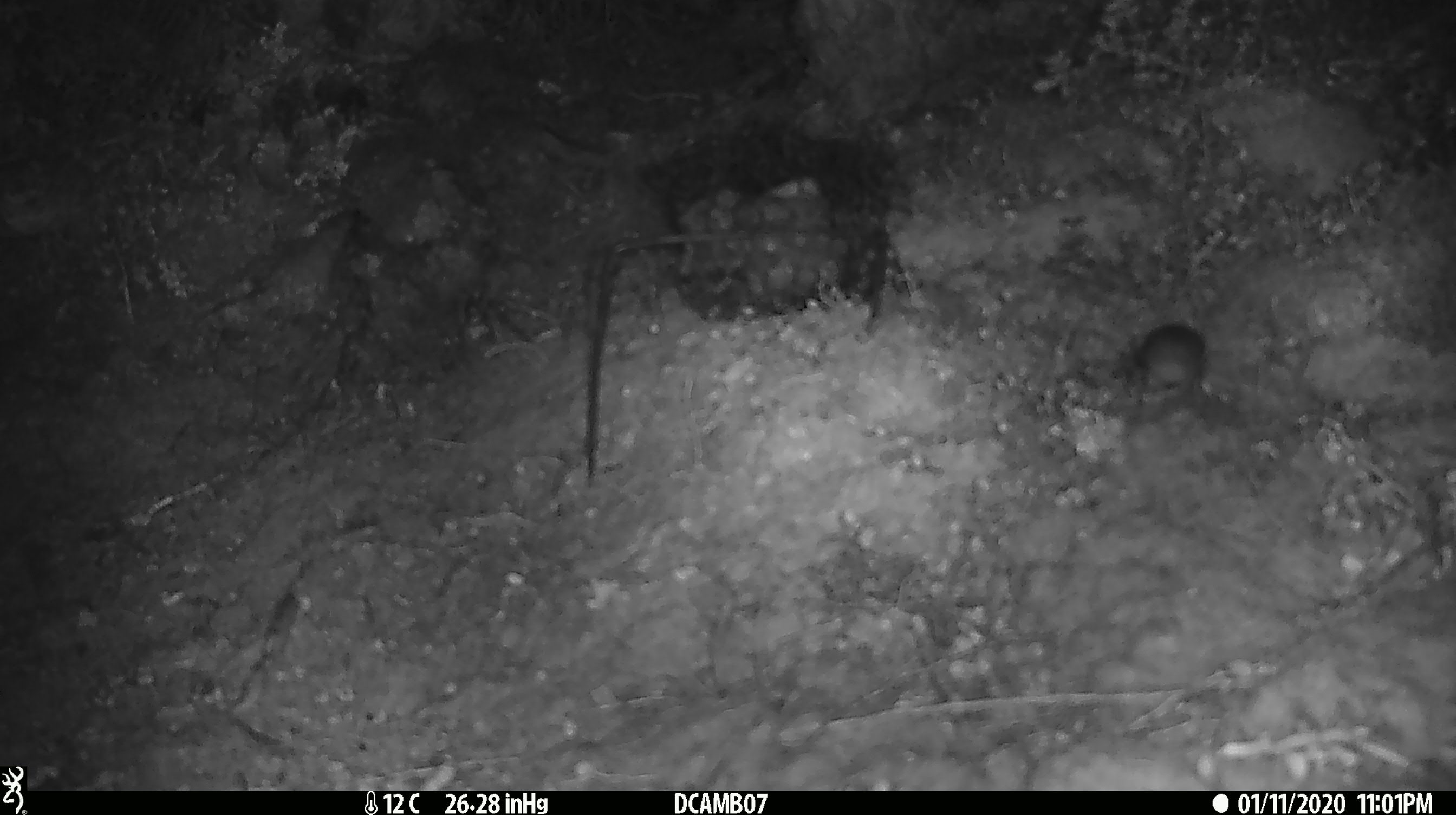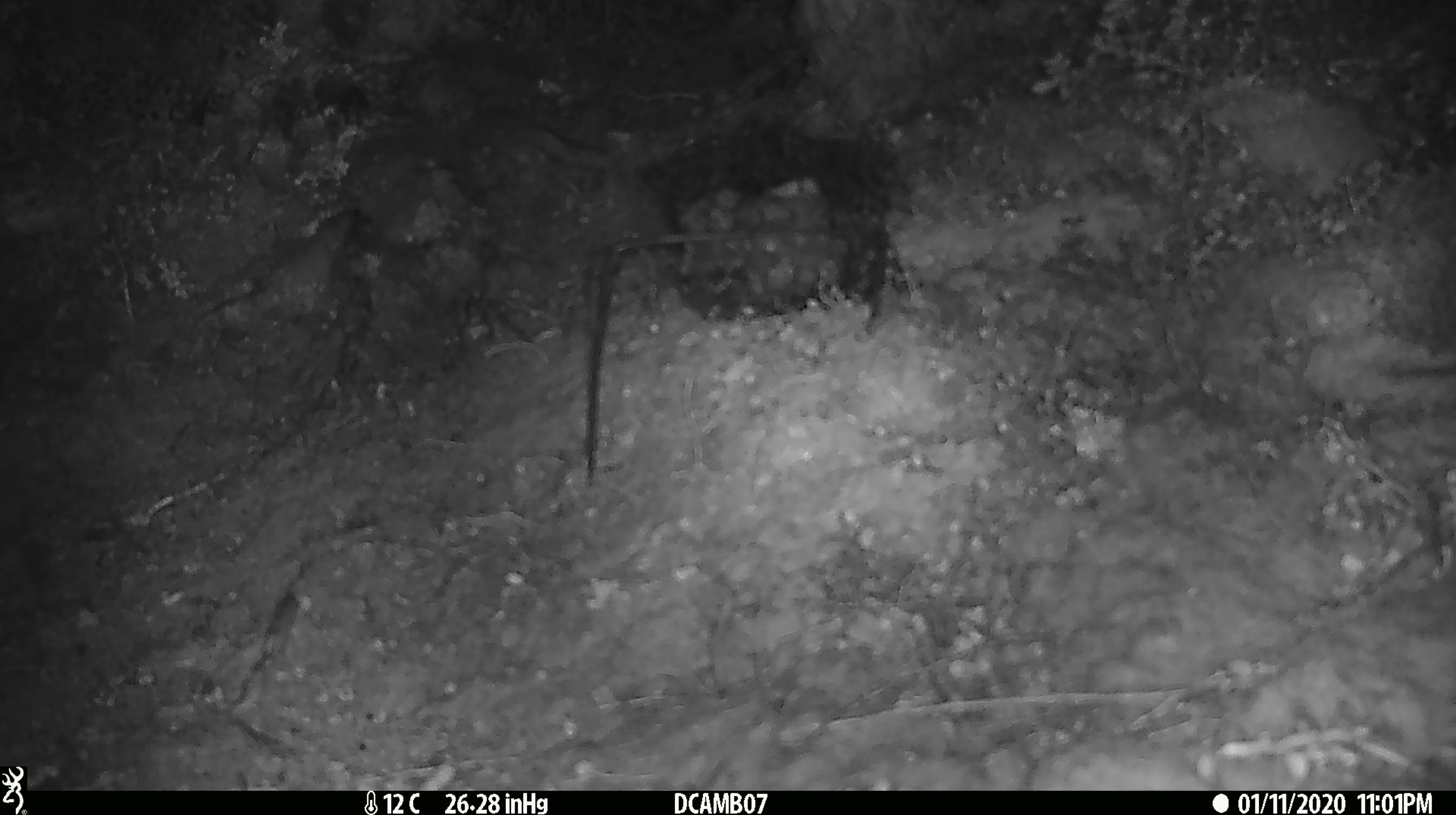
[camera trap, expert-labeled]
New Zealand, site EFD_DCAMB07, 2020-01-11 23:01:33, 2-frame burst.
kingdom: Animalia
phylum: Chordata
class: Mammalia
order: Rodentia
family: Muridae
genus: Mus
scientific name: Mus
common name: mouse